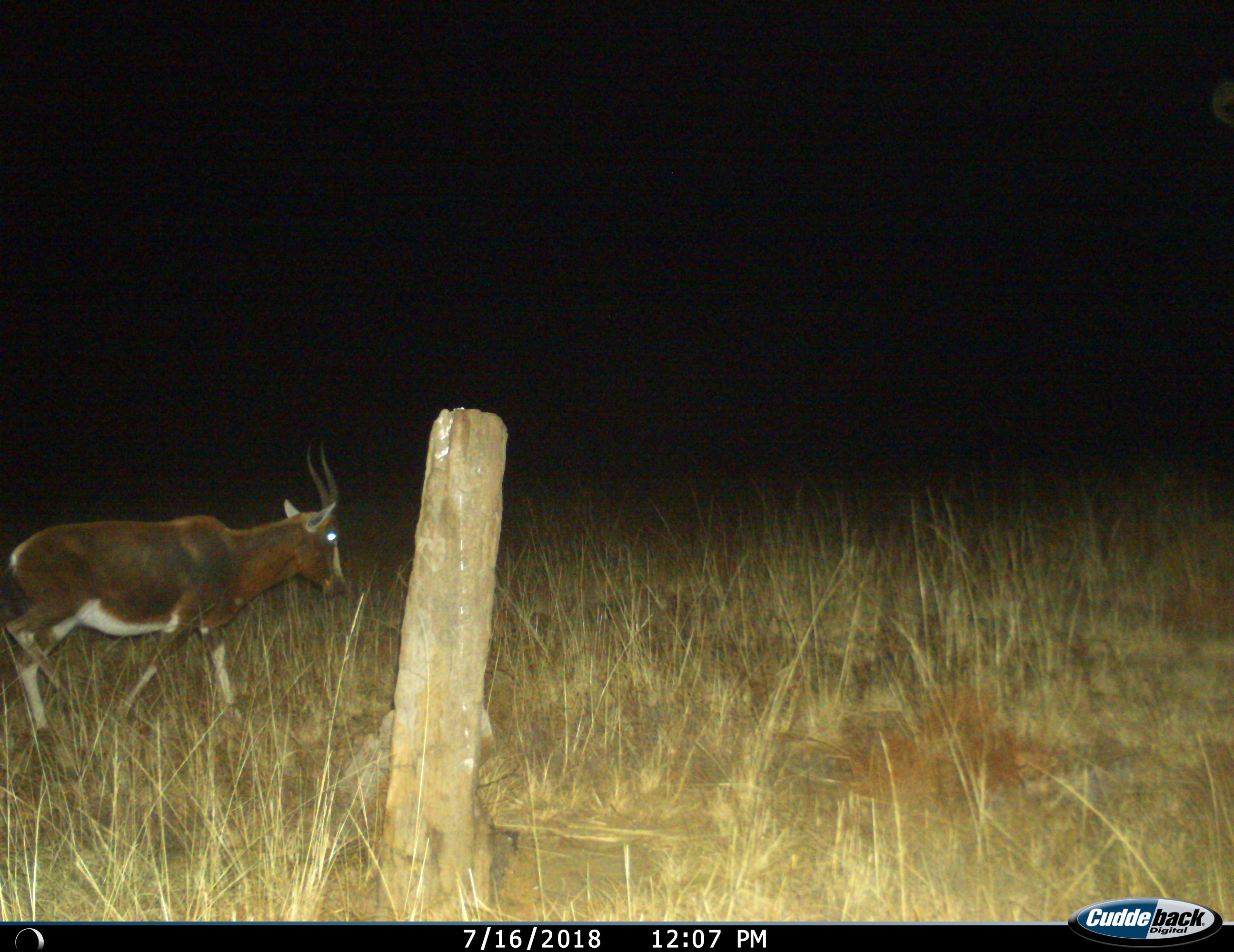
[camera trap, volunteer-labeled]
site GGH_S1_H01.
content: unidentified animal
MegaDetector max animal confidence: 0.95